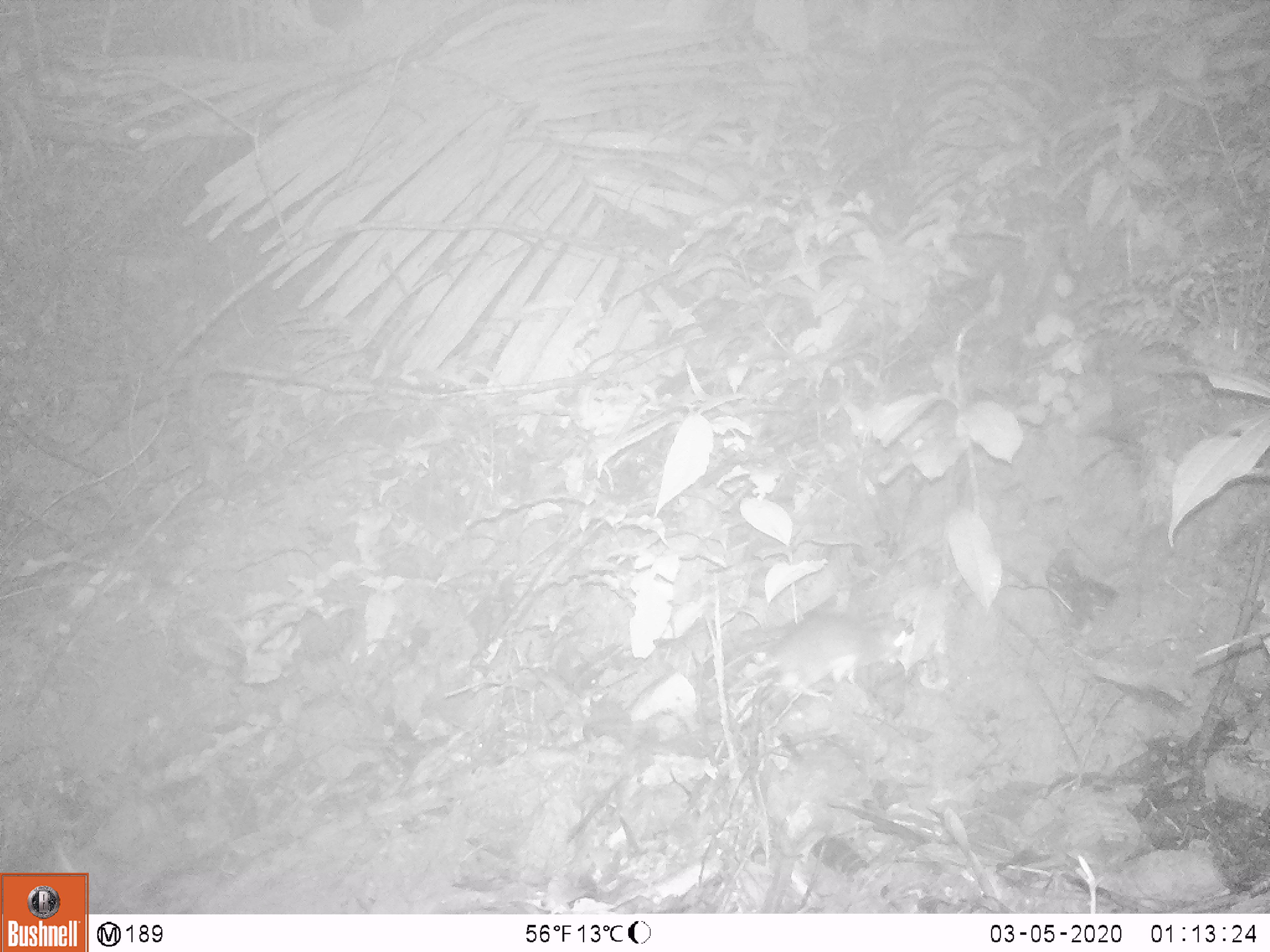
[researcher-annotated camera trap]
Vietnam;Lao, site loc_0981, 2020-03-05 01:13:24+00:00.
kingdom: Animalia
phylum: Chordata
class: Mammalia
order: Rodentia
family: Muridae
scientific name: Muridae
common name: old-world mice and rats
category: unidentified murid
Unidentified murid (old-world mice and rats) (Muridae). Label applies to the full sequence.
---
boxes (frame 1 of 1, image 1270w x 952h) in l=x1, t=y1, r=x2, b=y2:
unidentified murid: l=728, t=614, r=906, b=701